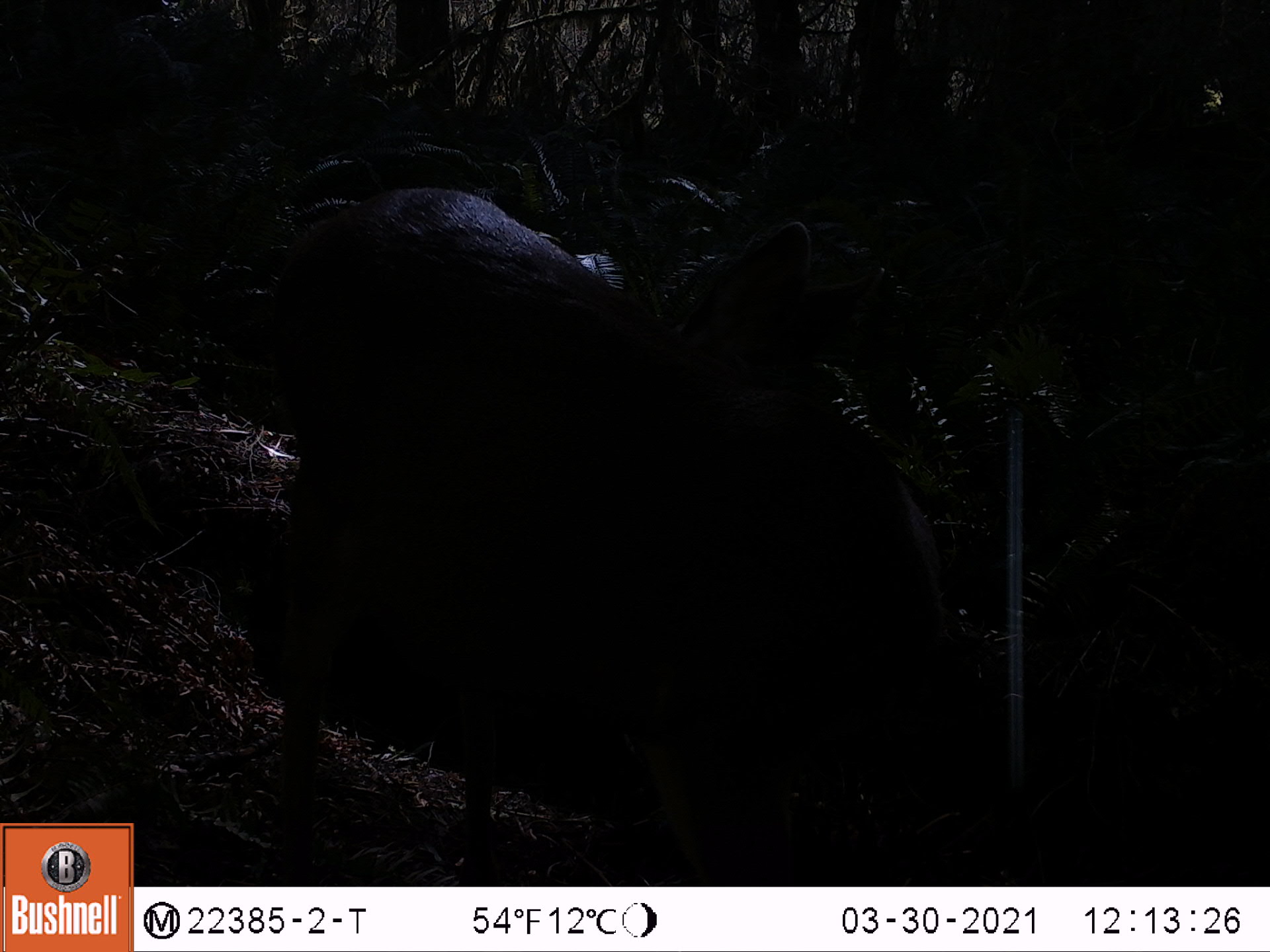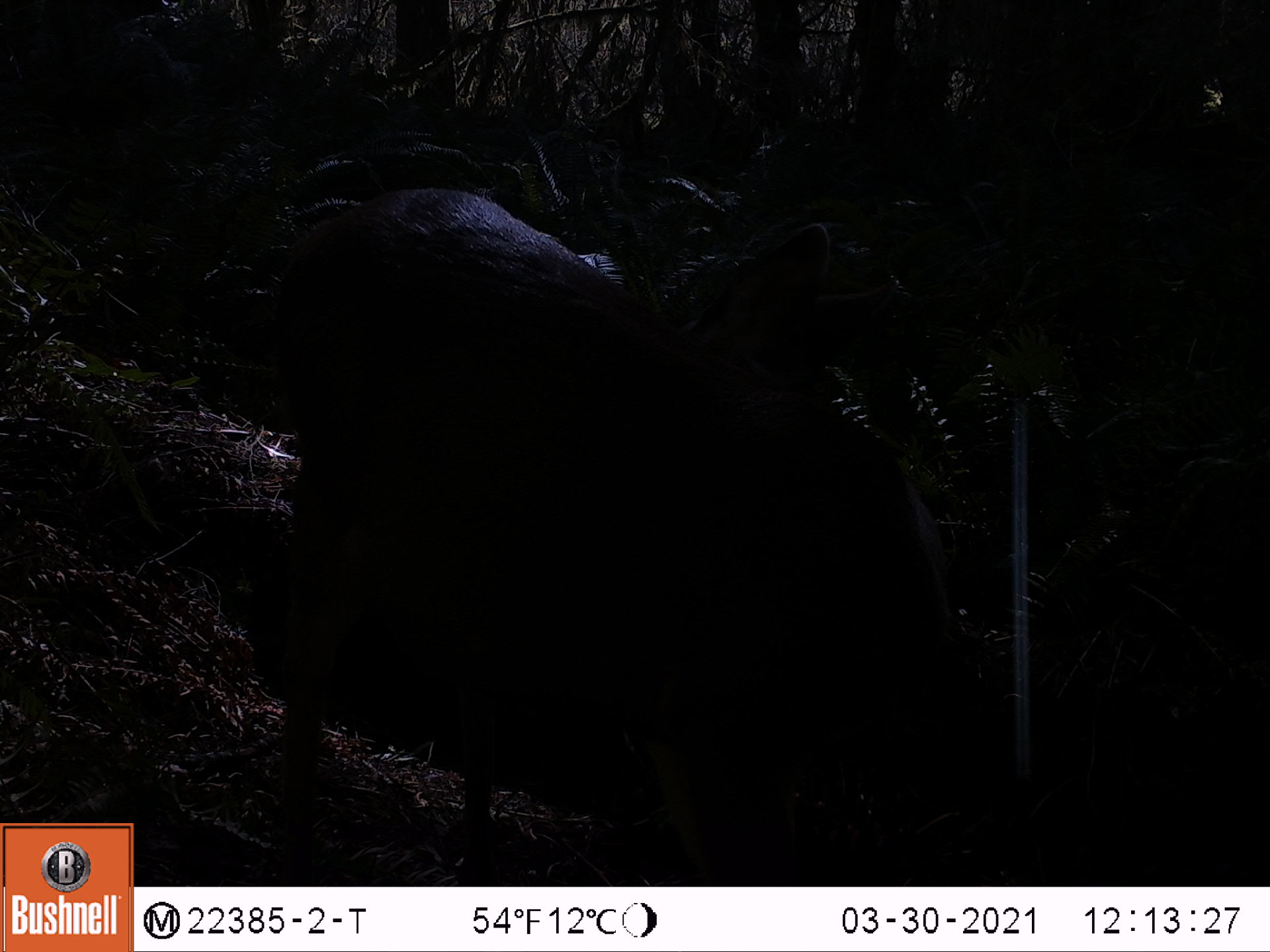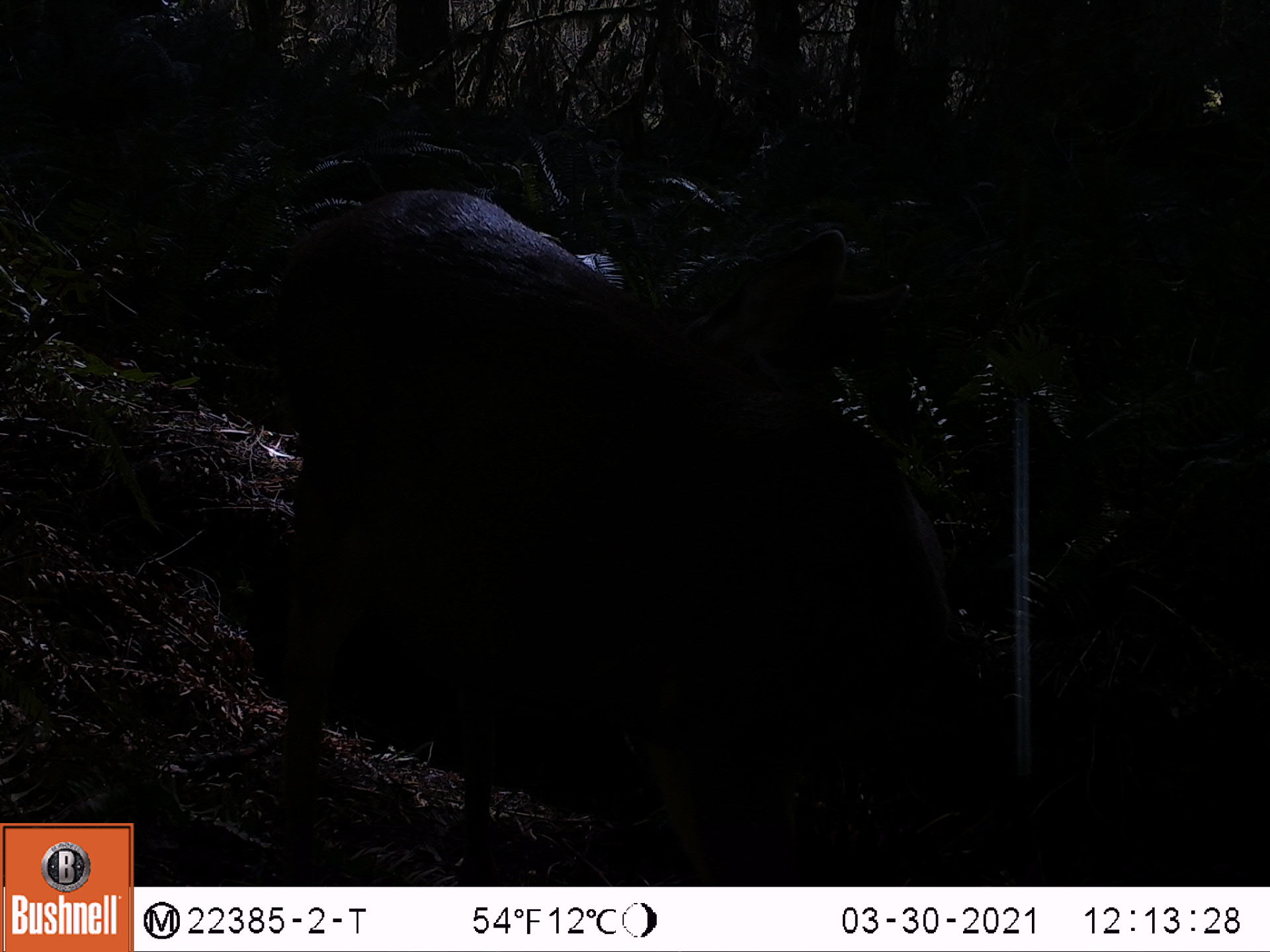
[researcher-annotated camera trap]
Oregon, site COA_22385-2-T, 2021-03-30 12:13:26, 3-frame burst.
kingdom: Animalia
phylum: Chordata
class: Mammalia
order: Artiodactyla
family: Cervidae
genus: Odocoileus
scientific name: Odocoileus hemionus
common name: black-tailed deer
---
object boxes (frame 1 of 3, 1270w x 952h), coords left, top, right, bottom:
black-tailed deer: 249, 174, 960, 883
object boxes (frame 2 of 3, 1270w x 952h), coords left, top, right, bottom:
black-tailed deer: 255, 171, 962, 882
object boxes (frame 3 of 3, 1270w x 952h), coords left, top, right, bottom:
black-tailed deer: 249, 151, 958, 884